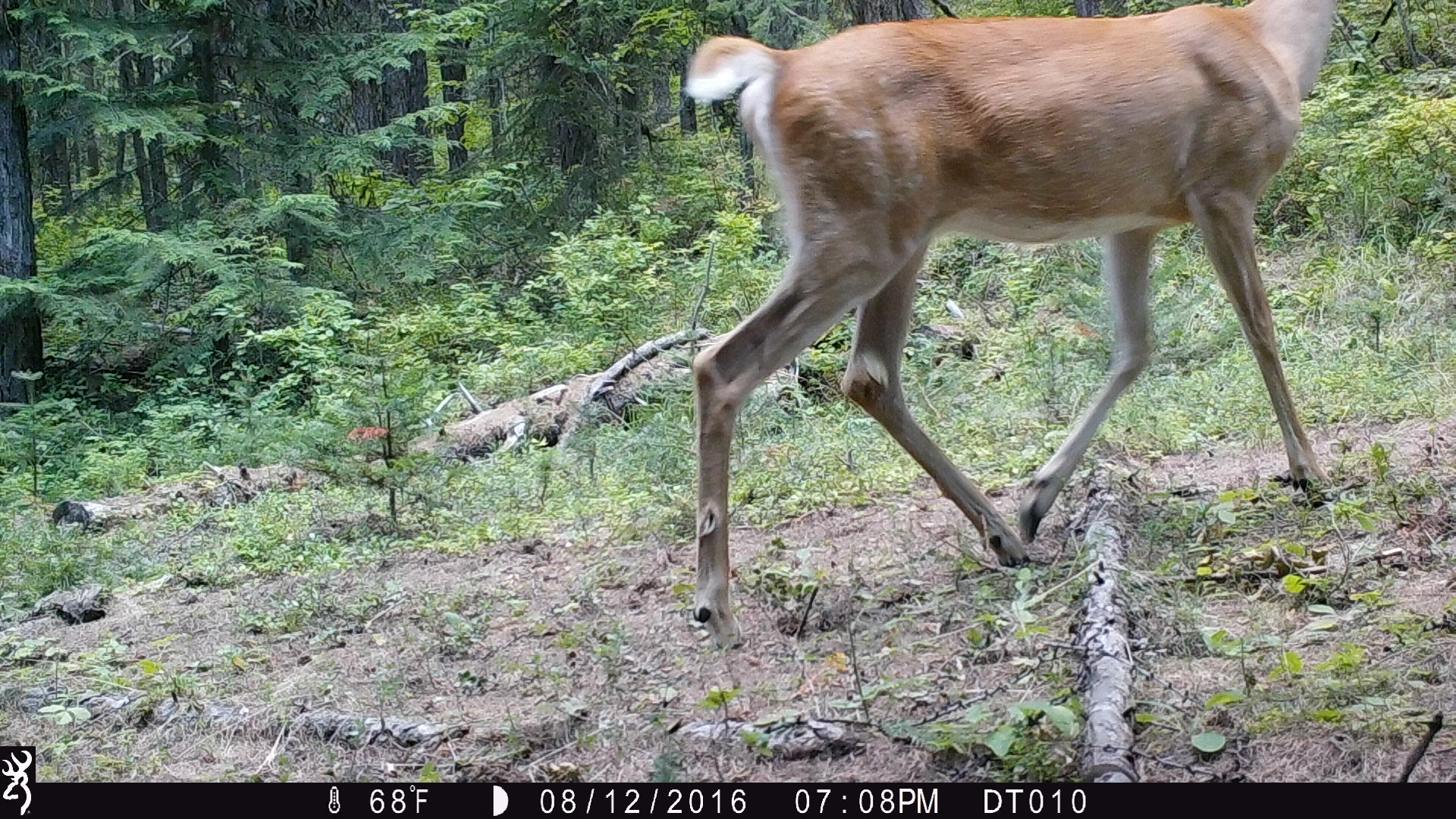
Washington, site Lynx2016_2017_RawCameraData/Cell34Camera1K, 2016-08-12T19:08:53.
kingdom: Animalia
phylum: Chordata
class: Mammalia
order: Artiodactyla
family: Cervidae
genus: Odocoileus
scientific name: Odocoileus virginianus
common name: white-tailed deer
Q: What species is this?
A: Odocoileus virginianus (white-tailed deer).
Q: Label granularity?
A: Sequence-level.